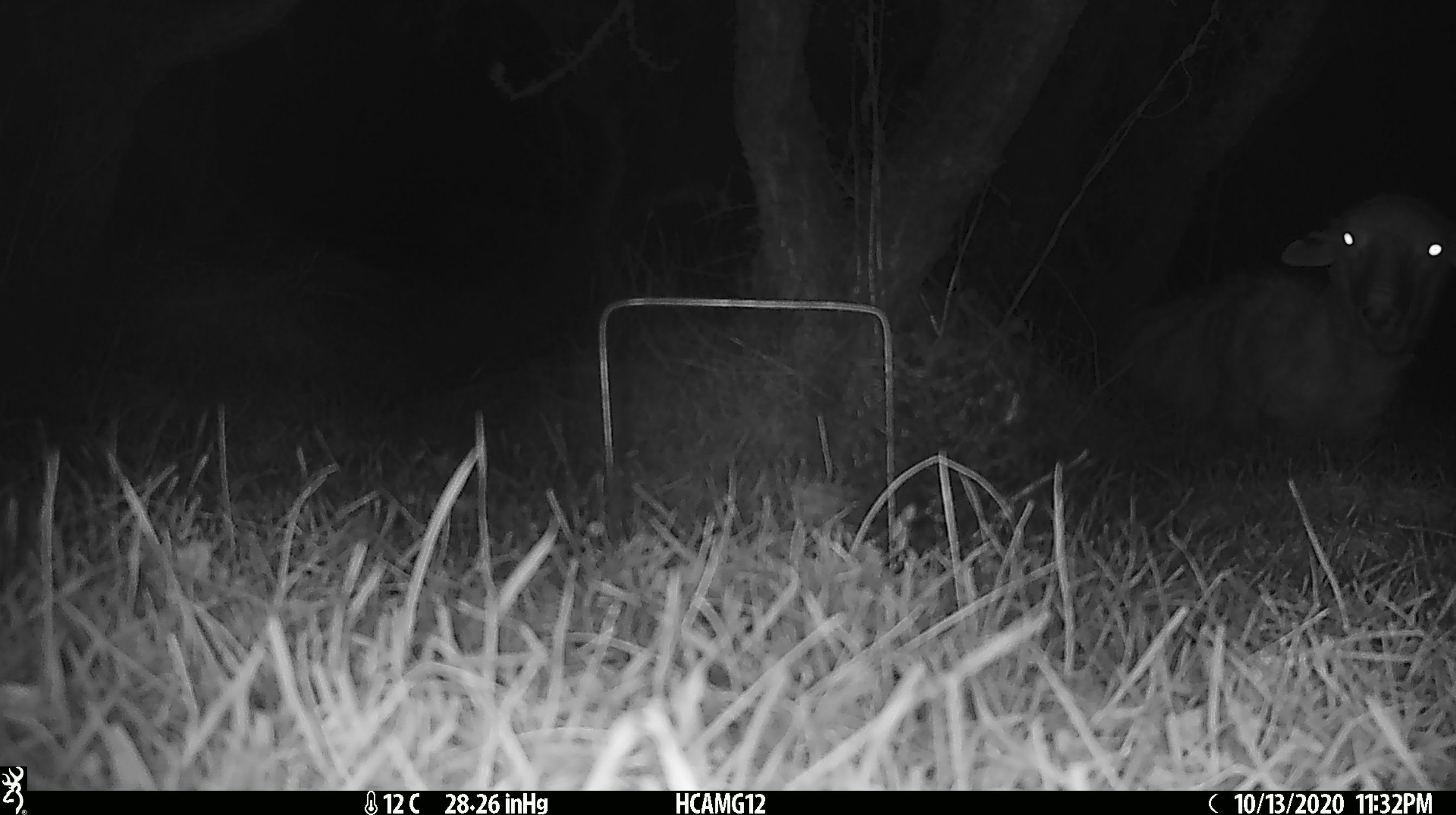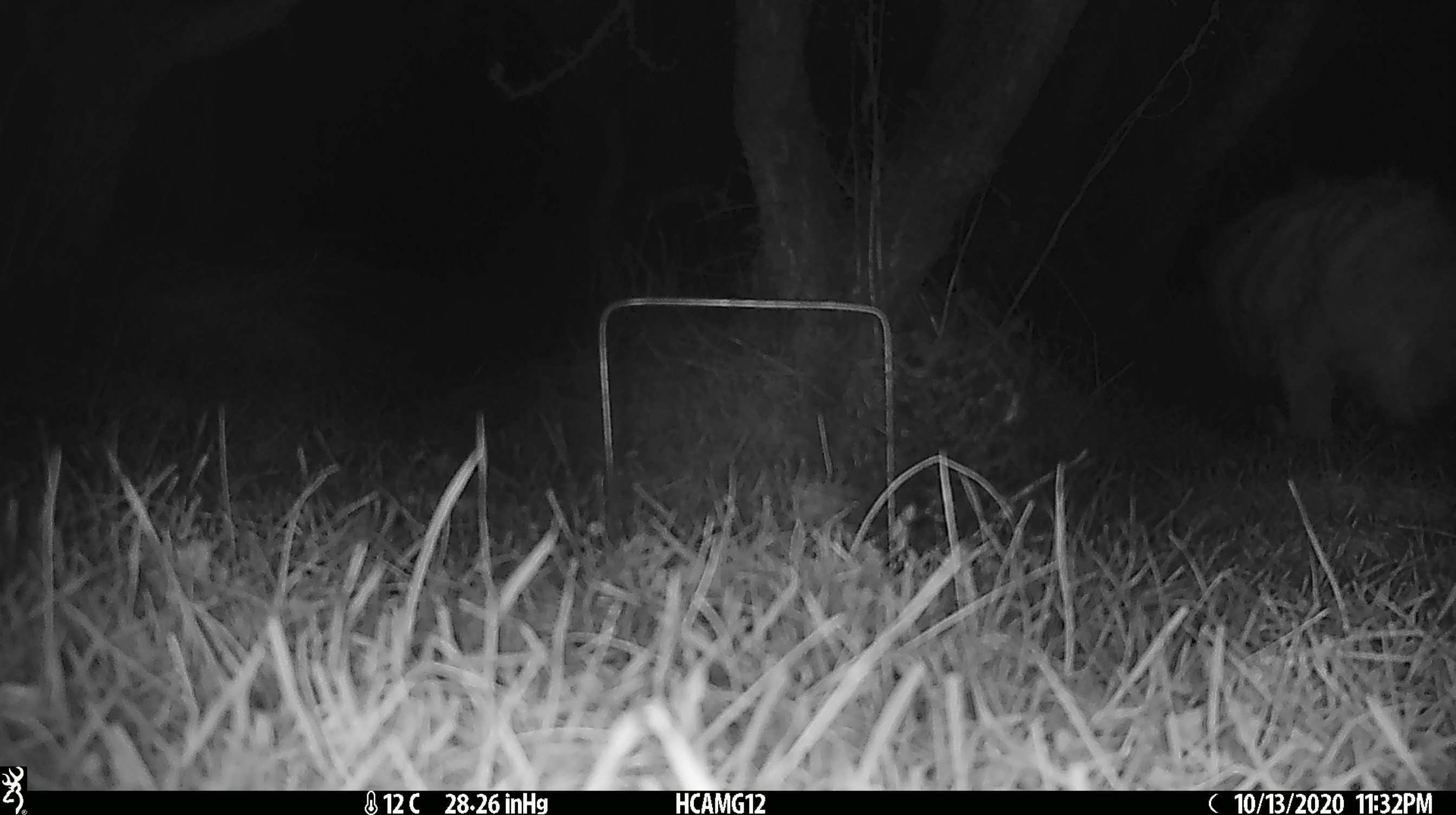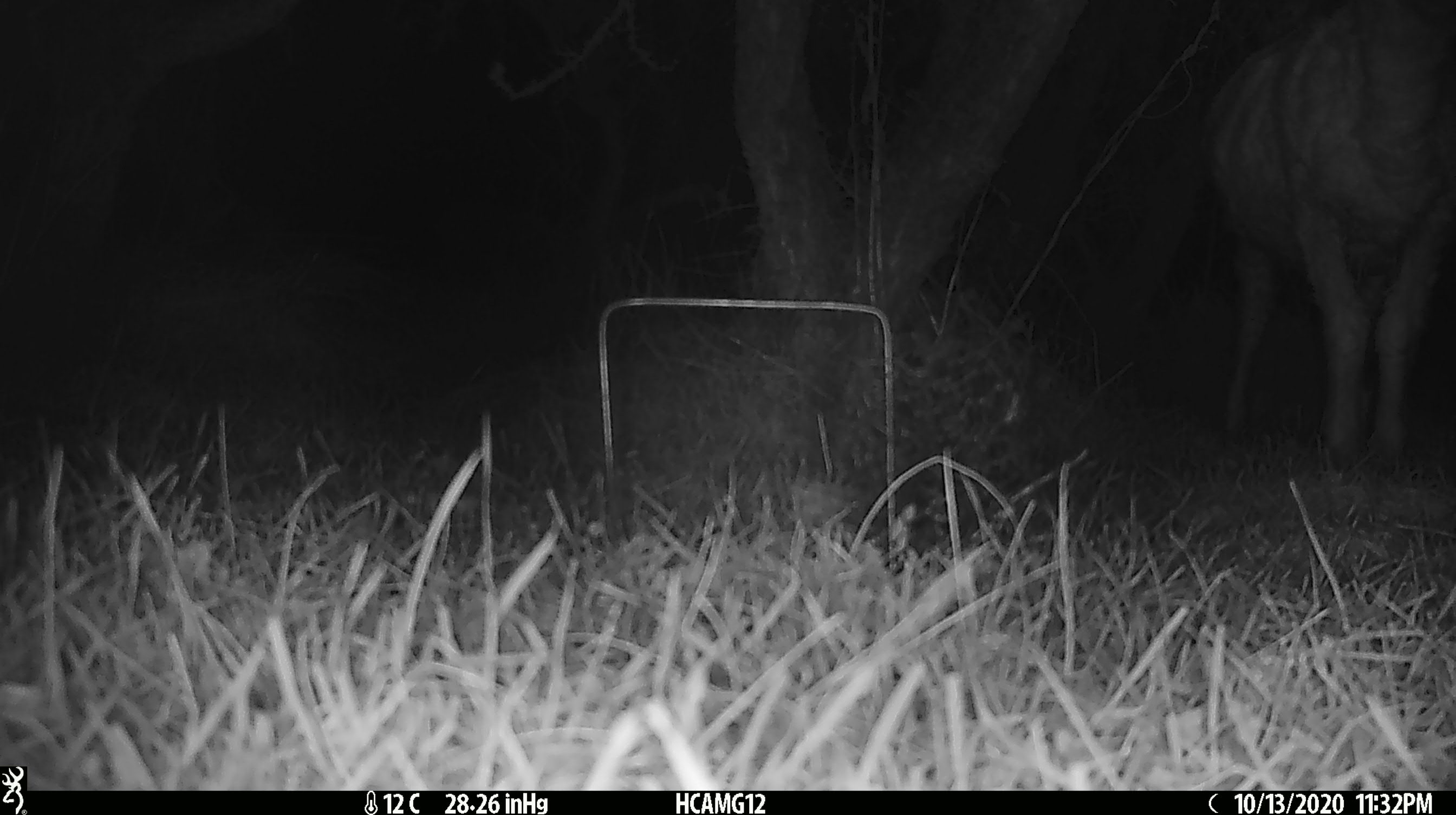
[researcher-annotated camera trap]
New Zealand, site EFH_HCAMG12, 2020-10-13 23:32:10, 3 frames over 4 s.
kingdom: Animalia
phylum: Chordata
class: Mammalia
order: Artiodactyla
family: Bovidae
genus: Ovis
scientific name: Ovis aries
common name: domestic sheep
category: sheep